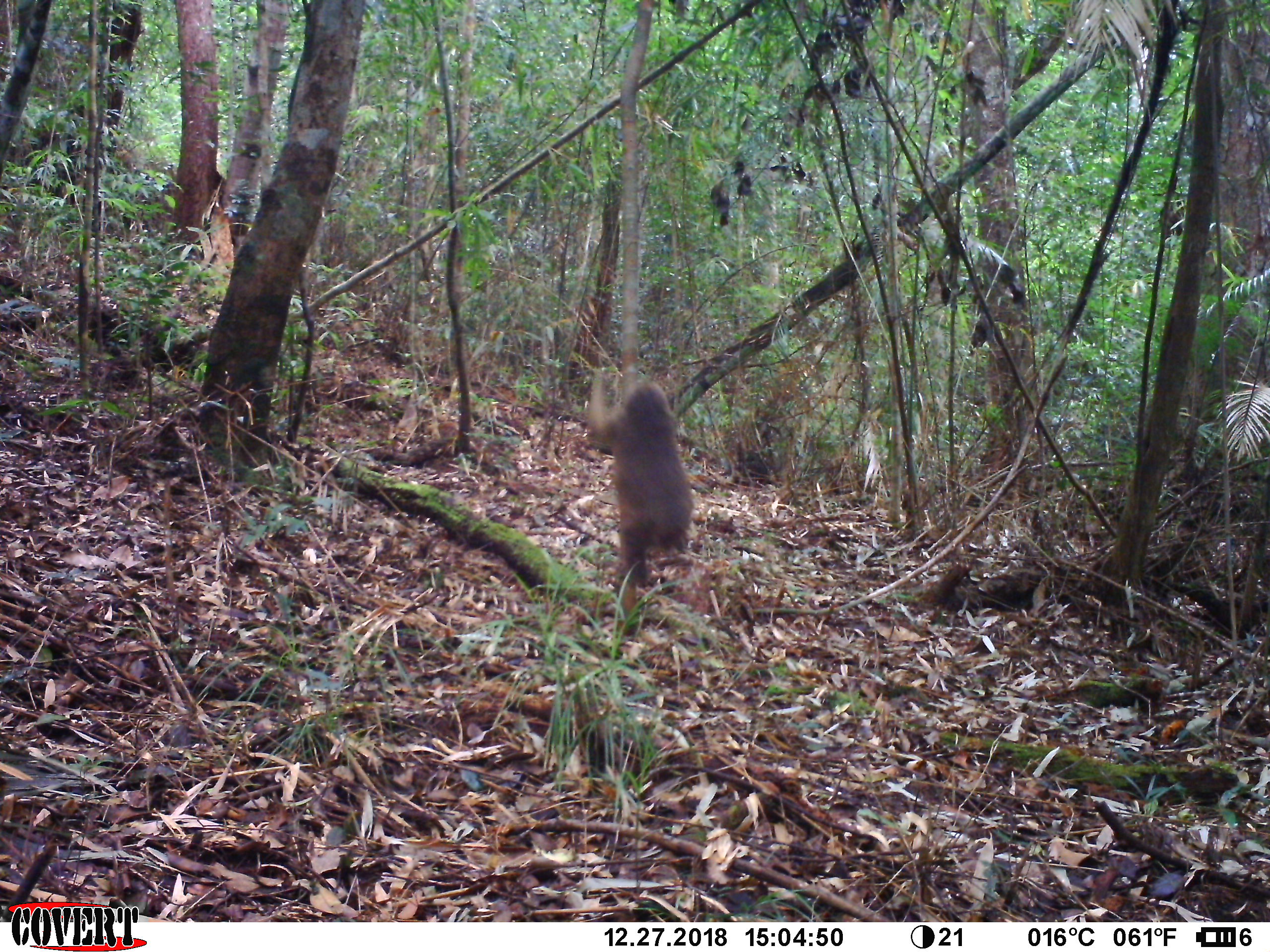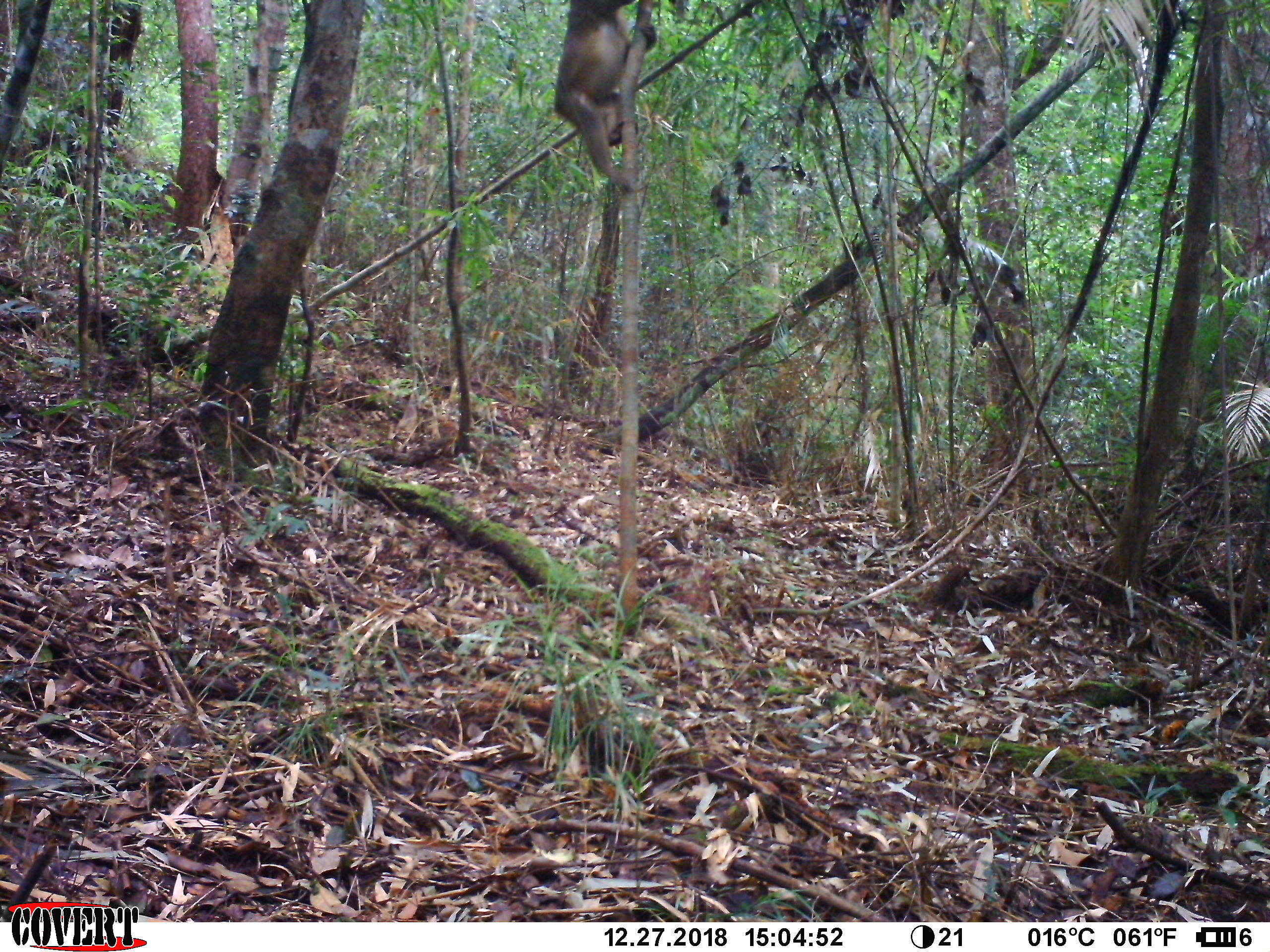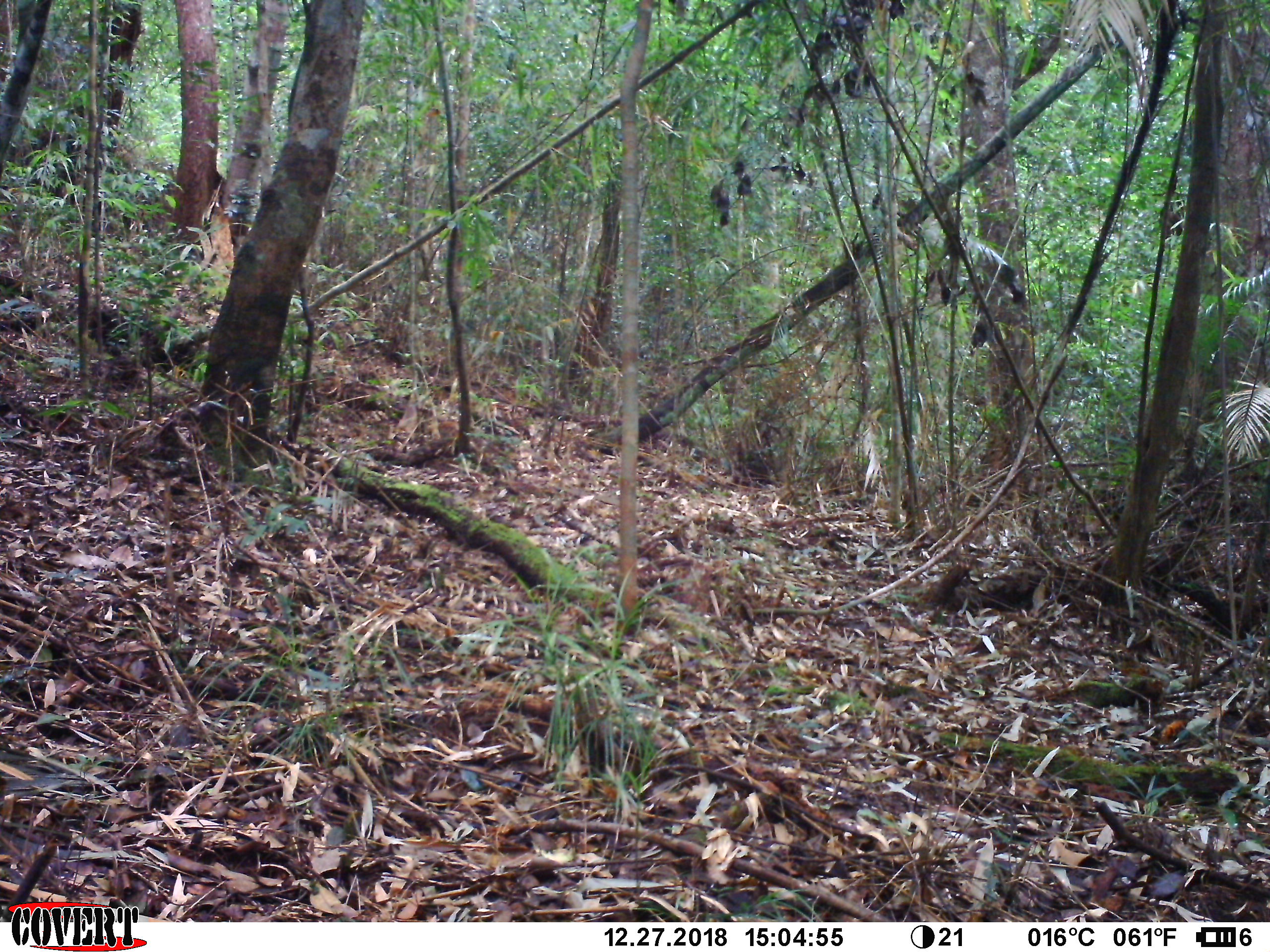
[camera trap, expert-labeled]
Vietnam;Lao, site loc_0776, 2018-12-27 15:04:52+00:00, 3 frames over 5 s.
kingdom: Animalia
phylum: Chordata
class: Mammalia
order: Primates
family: Cercopithecidae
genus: Macaca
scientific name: Macaca arctoides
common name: stump-tailed macaque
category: stump tailed macaque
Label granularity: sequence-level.